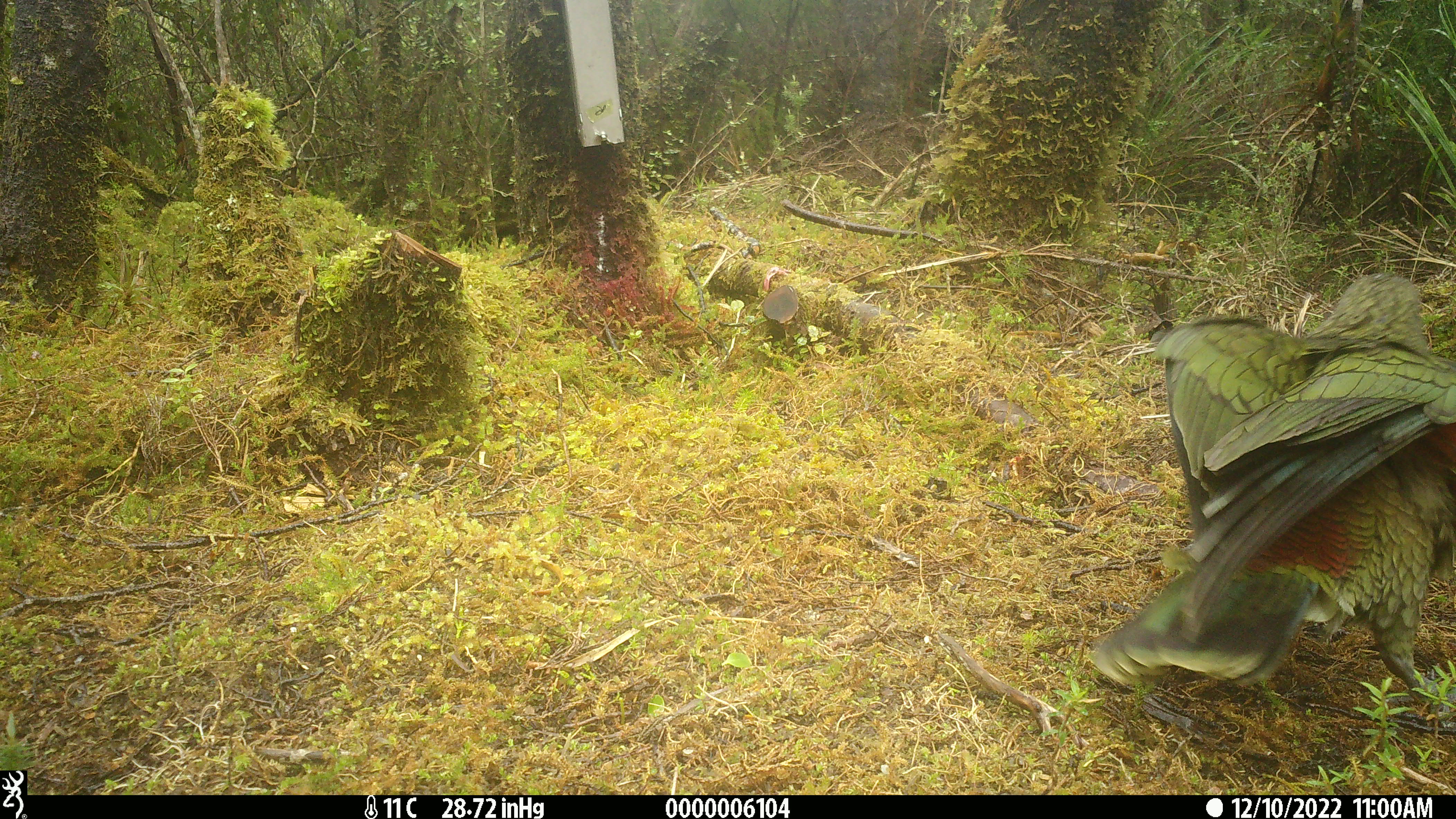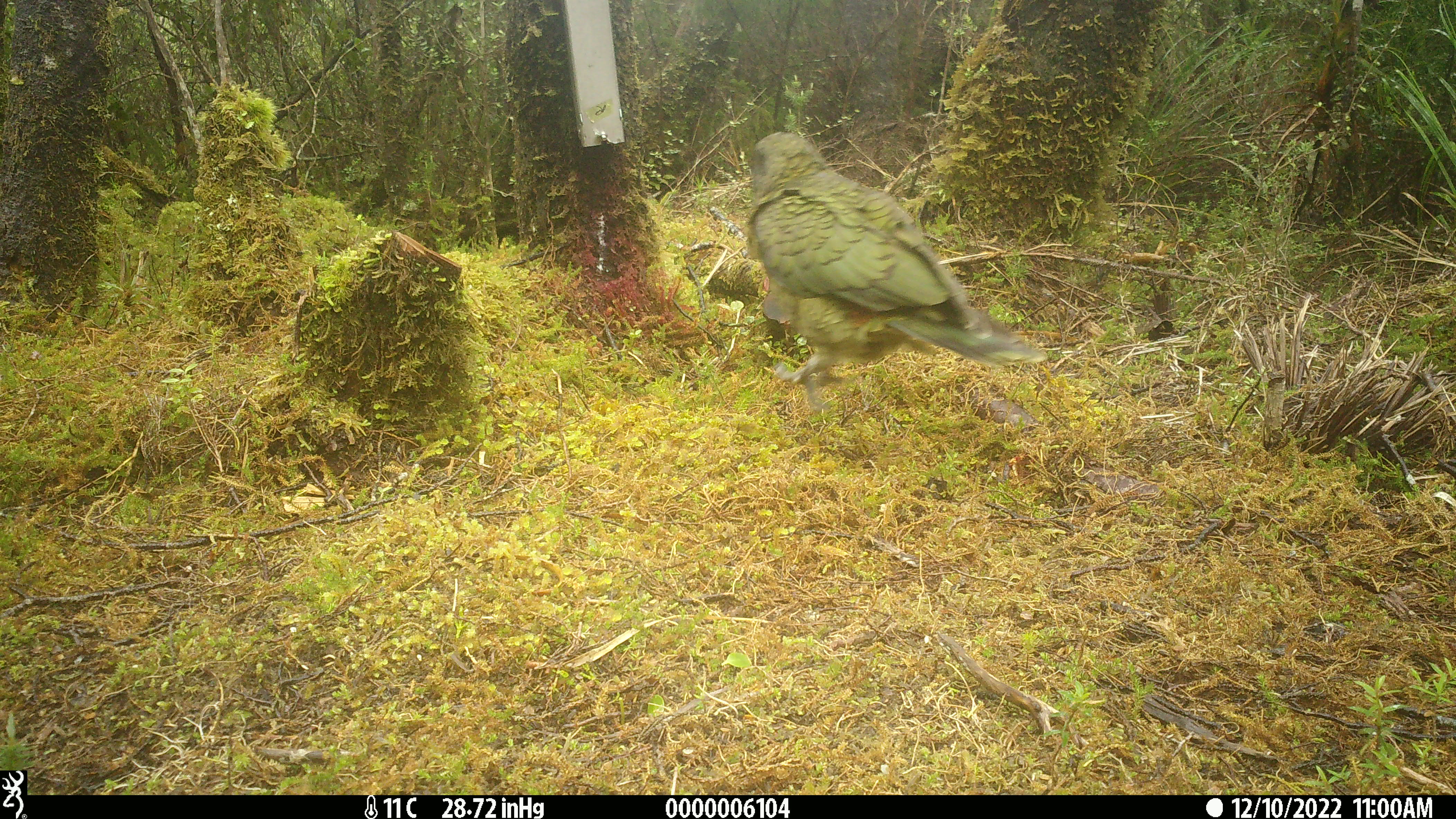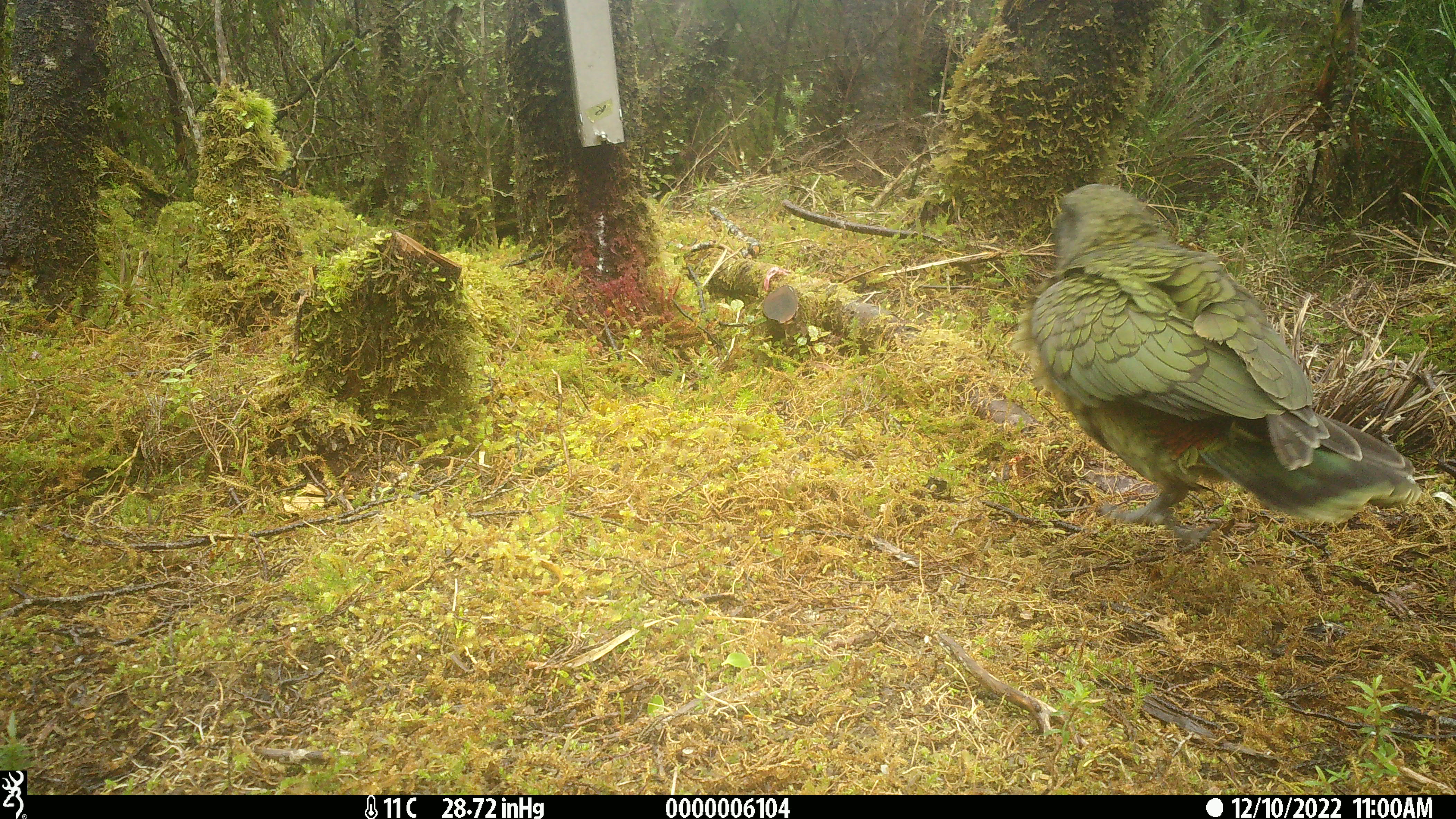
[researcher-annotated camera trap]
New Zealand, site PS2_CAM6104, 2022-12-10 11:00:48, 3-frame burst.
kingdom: Animalia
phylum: Chordata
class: Aves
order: Psittaciformes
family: Strigopidae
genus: Nestor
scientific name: Nestor notabilis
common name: kea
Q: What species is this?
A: Kea (Nestor notabilis).